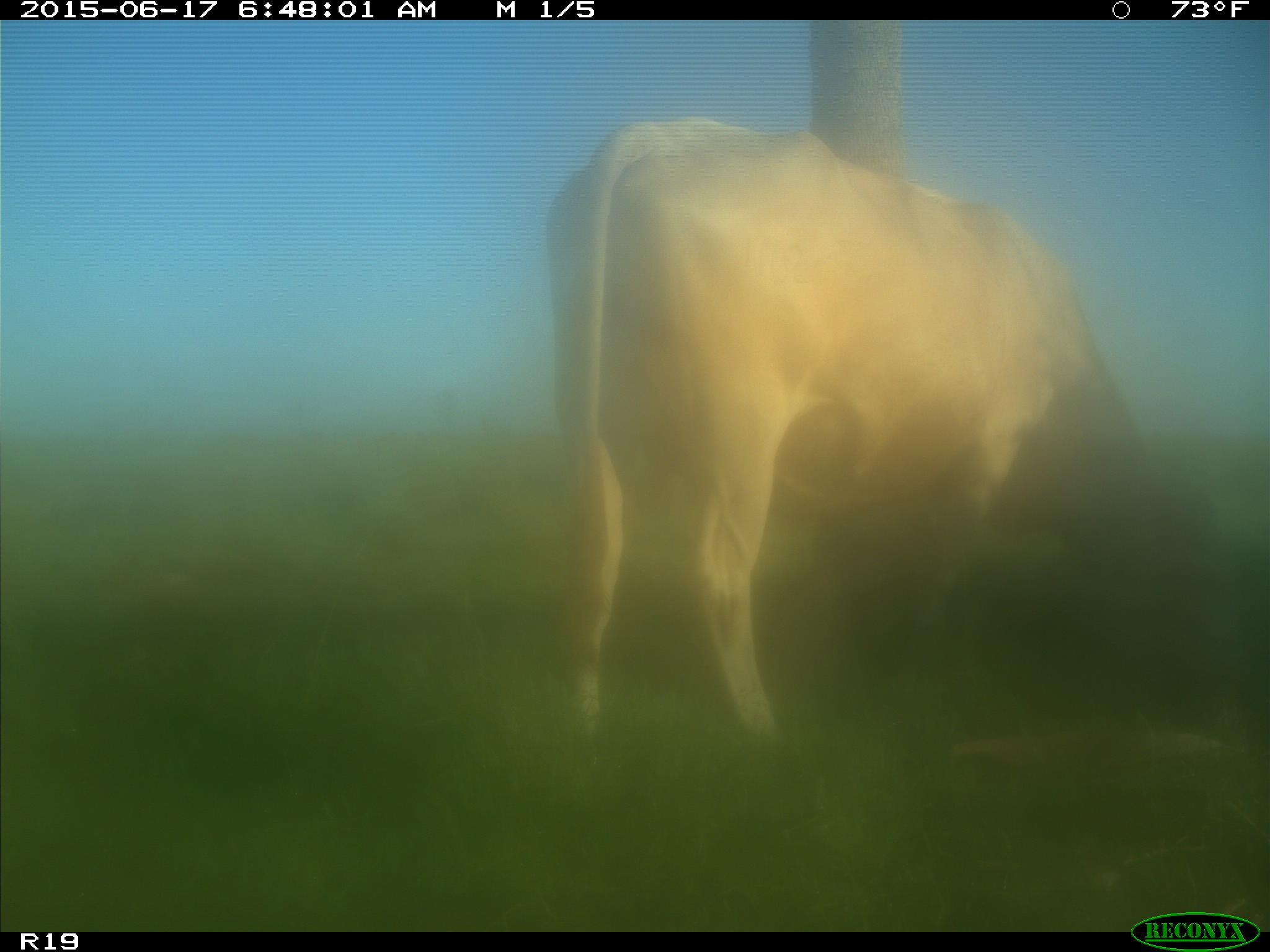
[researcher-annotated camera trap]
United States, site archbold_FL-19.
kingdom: Animalia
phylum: Chordata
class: Mammalia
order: Artiodactyla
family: Bovidae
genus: Bos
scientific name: Bos taurus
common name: domestic cow